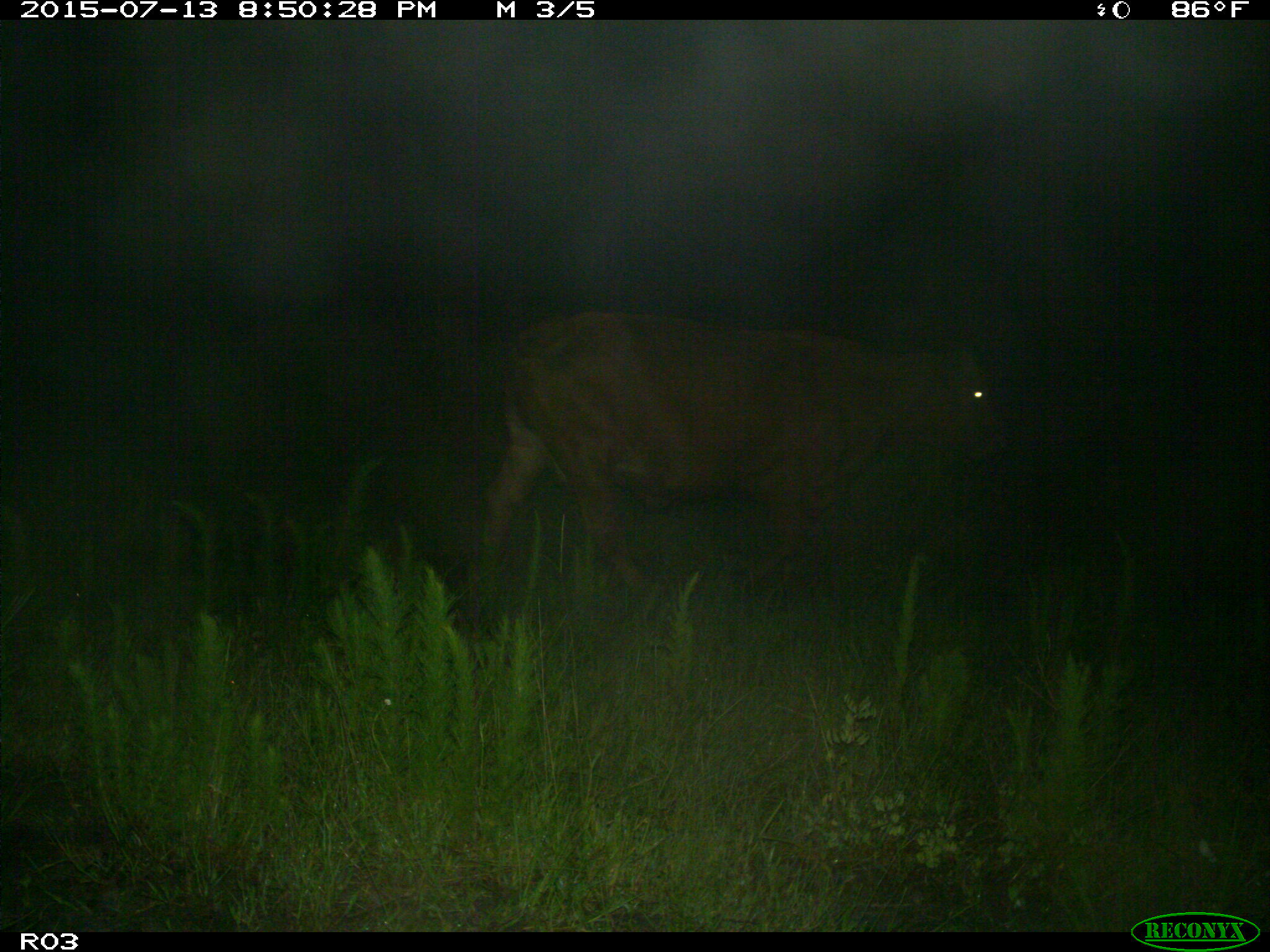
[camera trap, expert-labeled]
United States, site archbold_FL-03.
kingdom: Animalia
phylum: Chordata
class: Mammalia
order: Artiodactyla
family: Bovidae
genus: Bos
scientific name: Bos taurus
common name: domestic cow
Bos taurus (domestic cow).